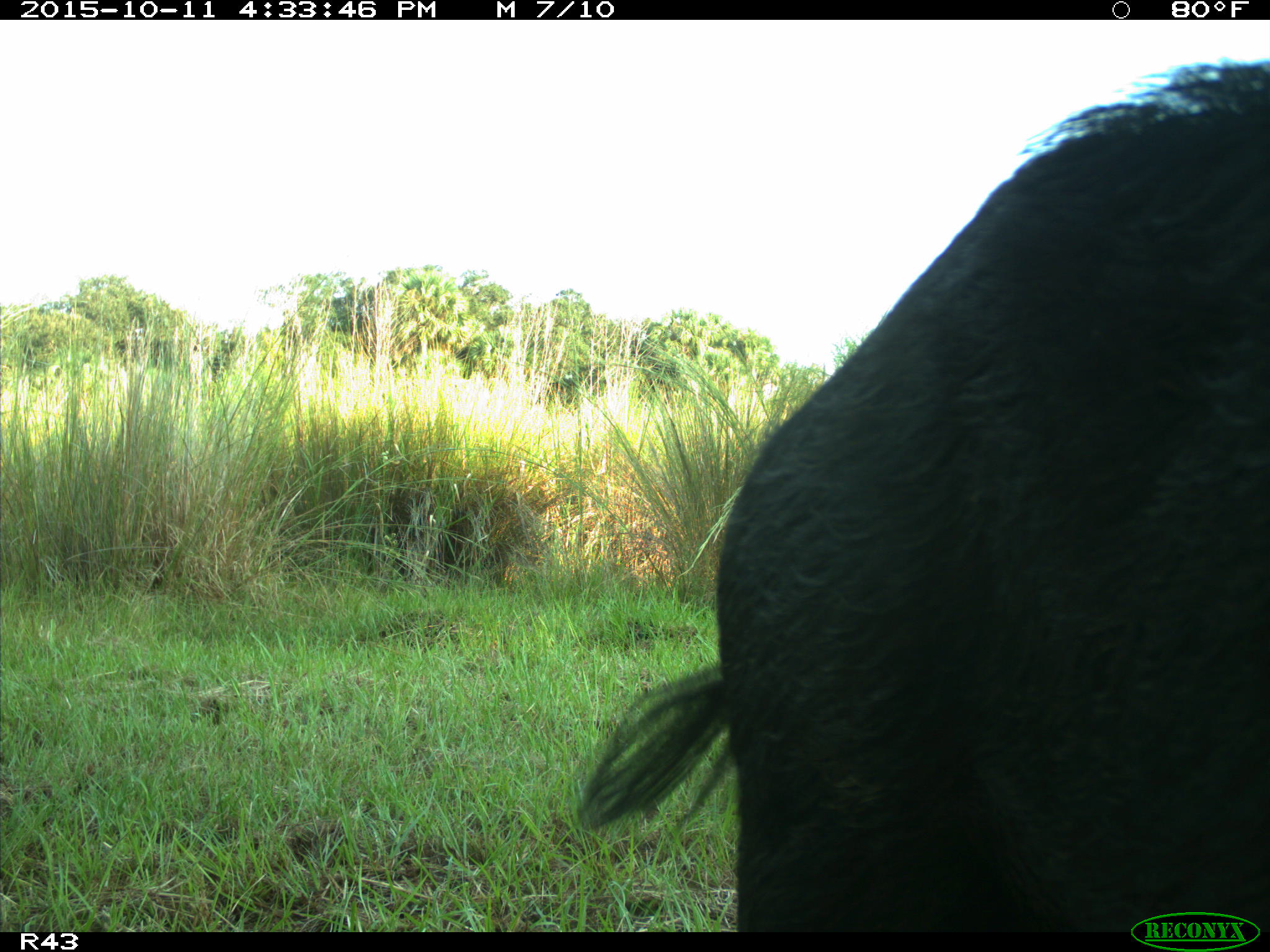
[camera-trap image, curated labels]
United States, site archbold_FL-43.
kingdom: Animalia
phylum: Chordata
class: Mammalia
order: Artiodactyla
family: Suidae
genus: Sus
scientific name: Sus scrofa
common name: wild boar